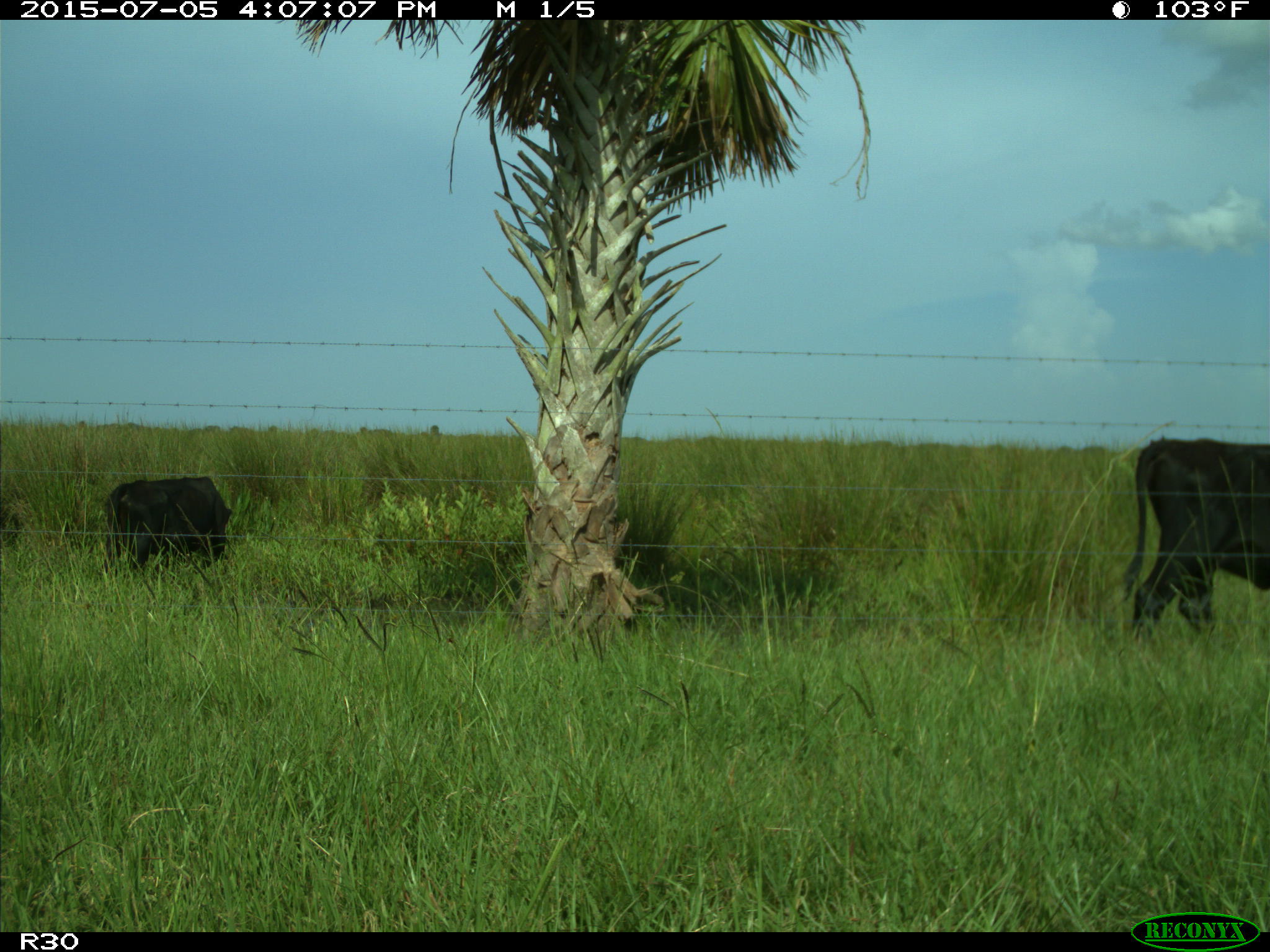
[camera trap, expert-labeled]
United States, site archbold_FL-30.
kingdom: Animalia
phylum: Chordata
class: Mammalia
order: Artiodactyla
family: Bovidae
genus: Bos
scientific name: Bos taurus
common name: domestic cow